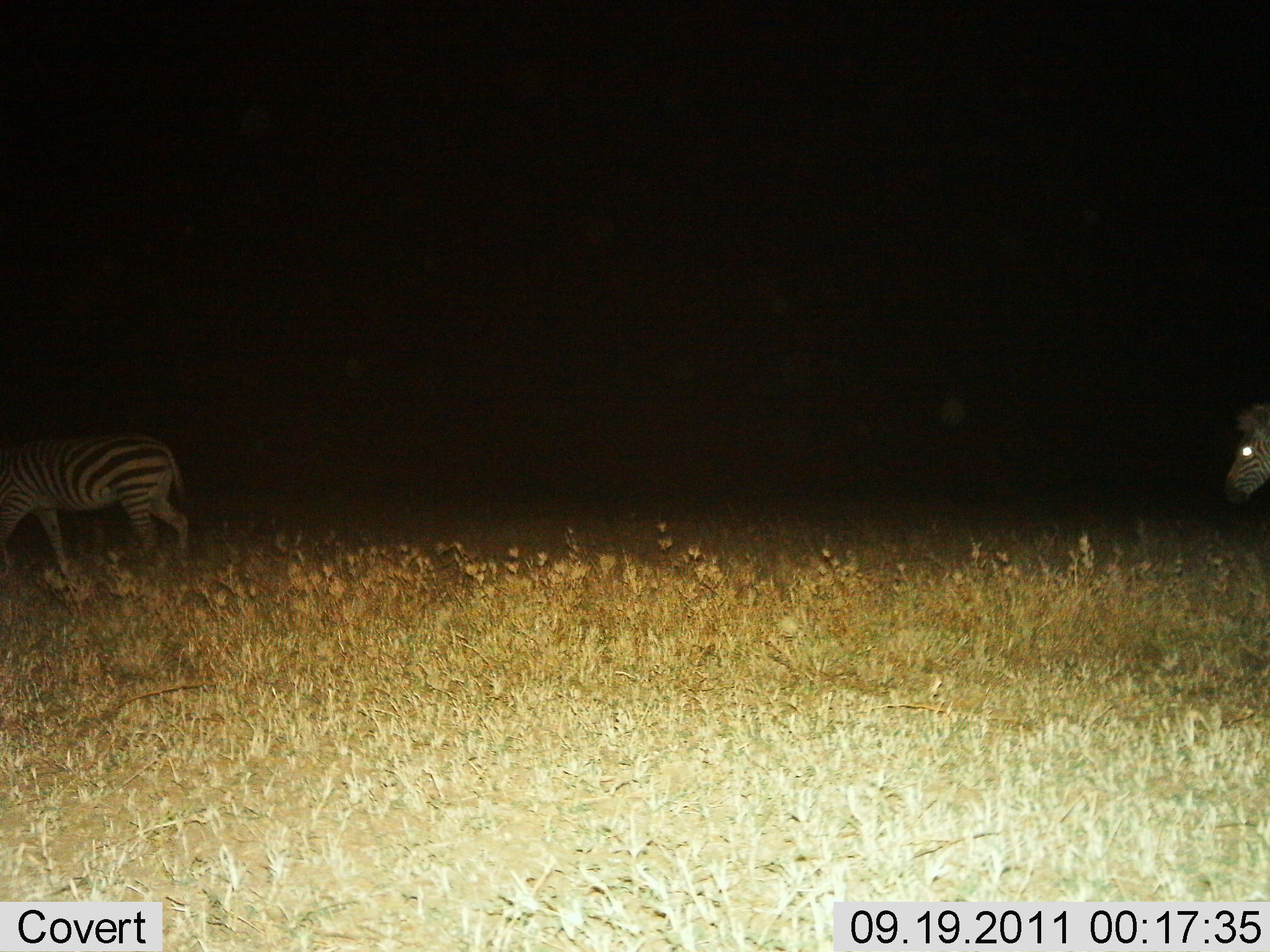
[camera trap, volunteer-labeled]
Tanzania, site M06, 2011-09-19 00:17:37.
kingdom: Animalia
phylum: Chordata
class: Mammalia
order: Perissodactyla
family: Equidae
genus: Equus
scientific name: Equus quagga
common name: plains zebra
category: zebra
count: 2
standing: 13%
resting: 0%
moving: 87%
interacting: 0%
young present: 0%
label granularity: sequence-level